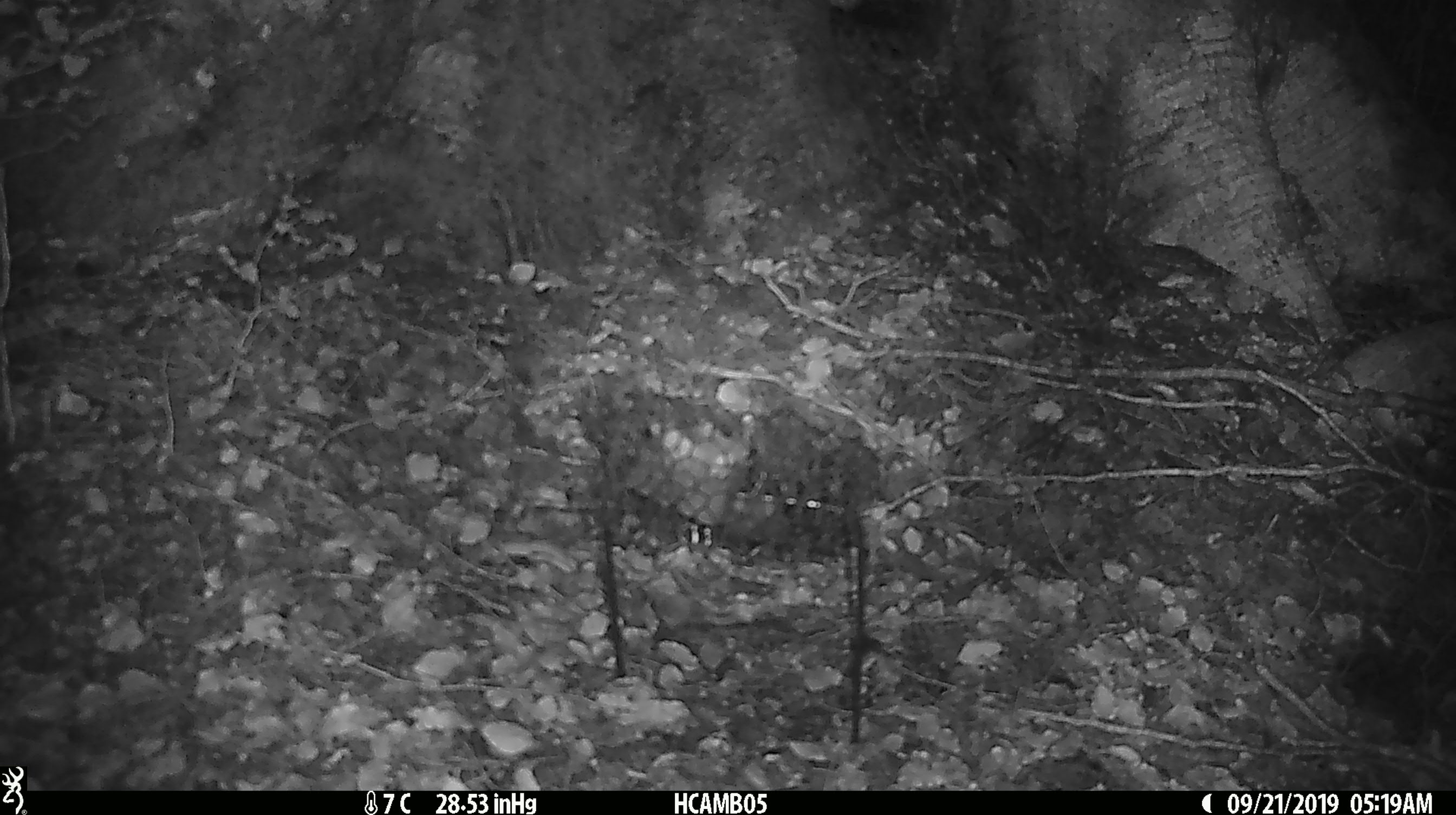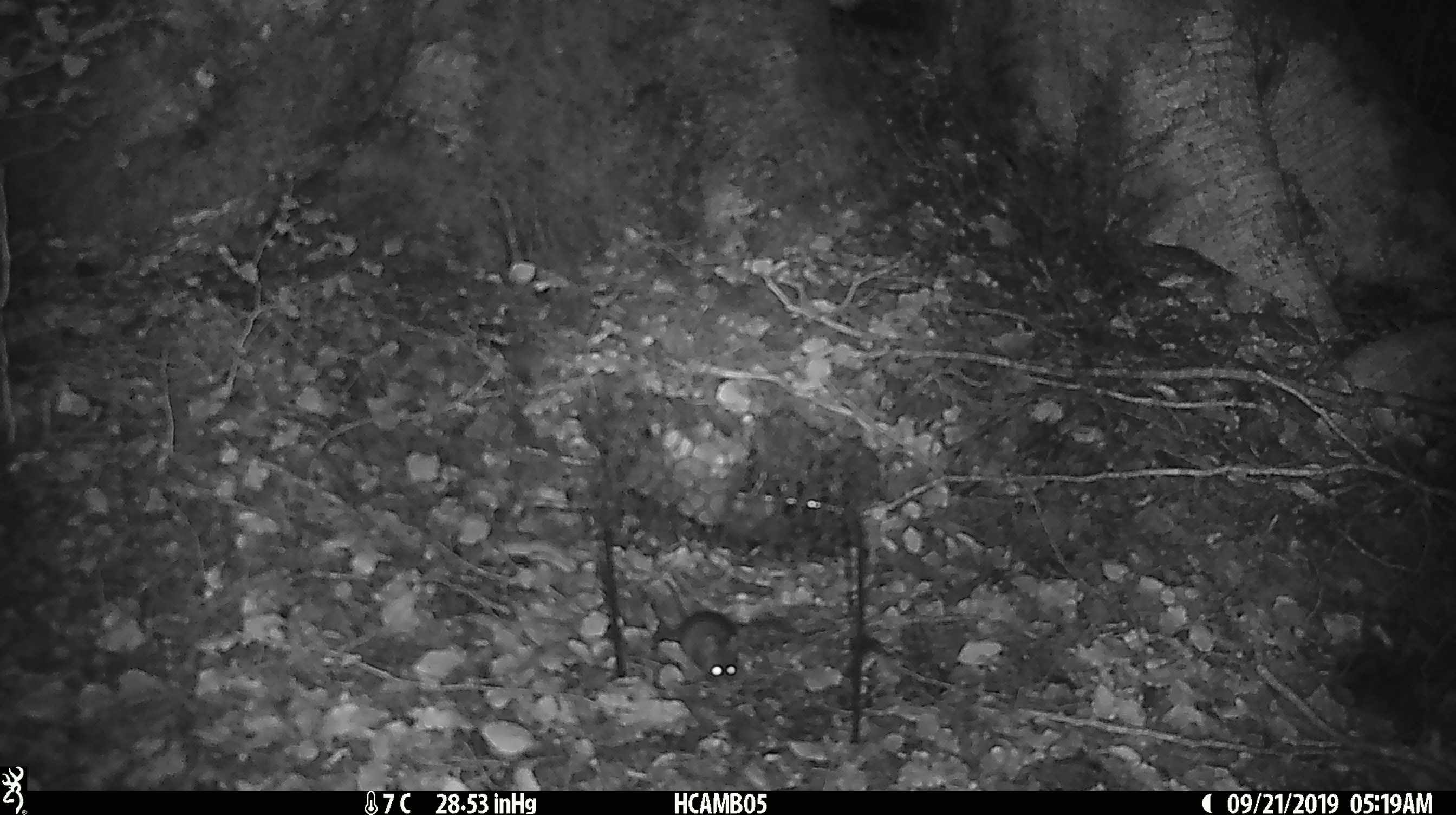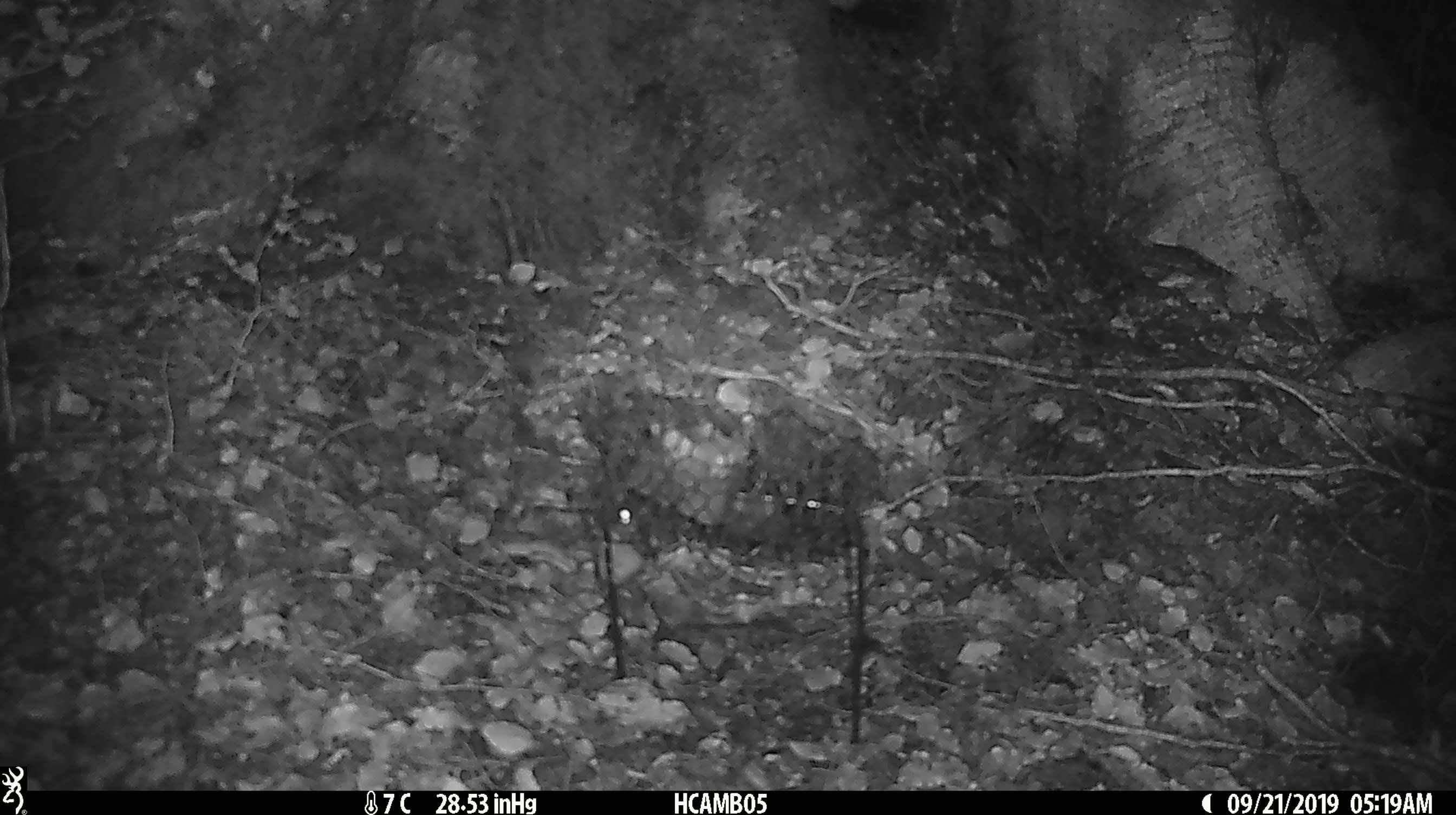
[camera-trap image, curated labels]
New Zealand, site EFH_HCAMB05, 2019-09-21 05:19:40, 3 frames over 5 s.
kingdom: Animalia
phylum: Chordata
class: Mammalia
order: Rodentia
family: Muridae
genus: Mus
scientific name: Mus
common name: mouse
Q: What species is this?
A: Mouse (Mus).